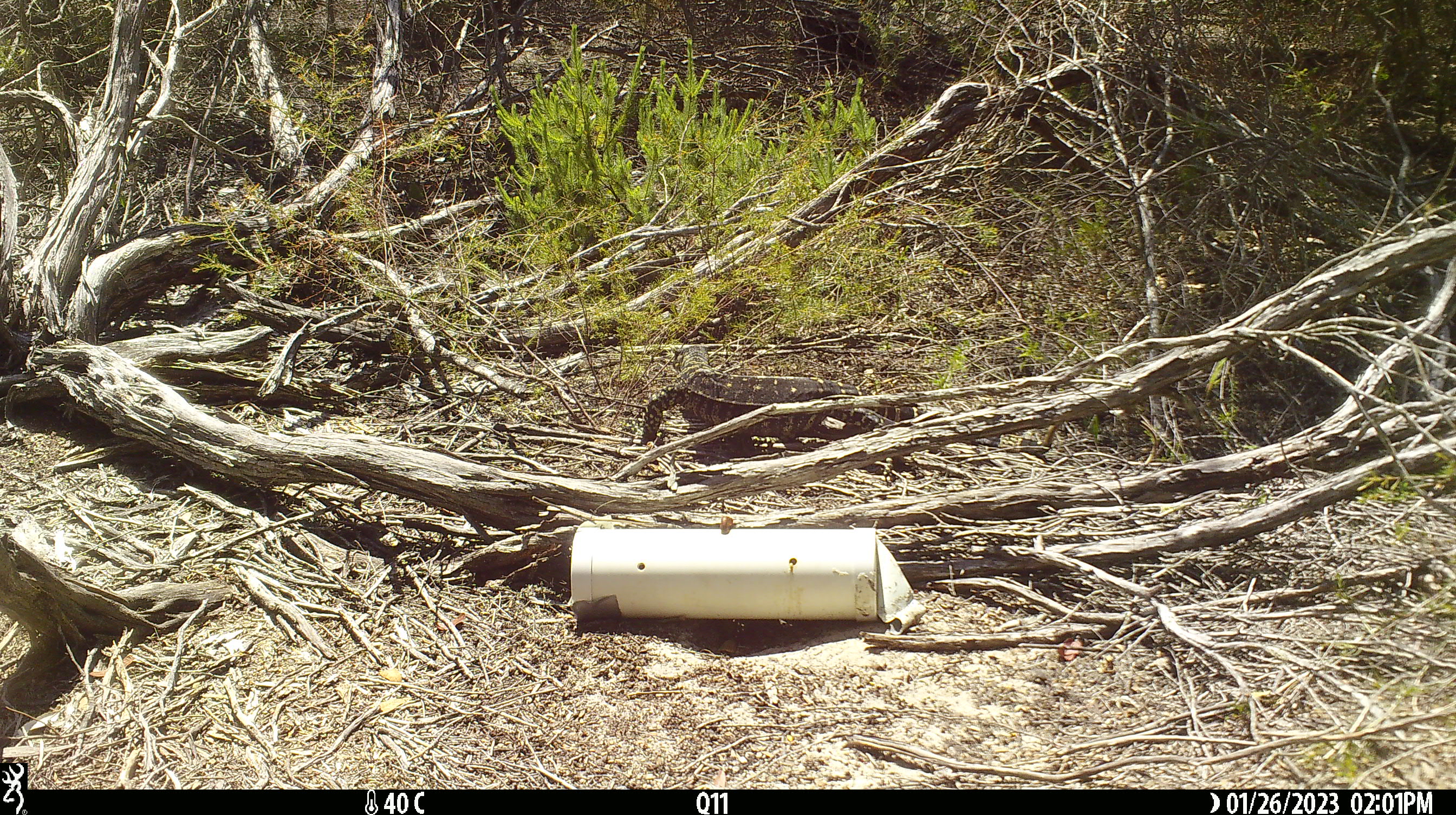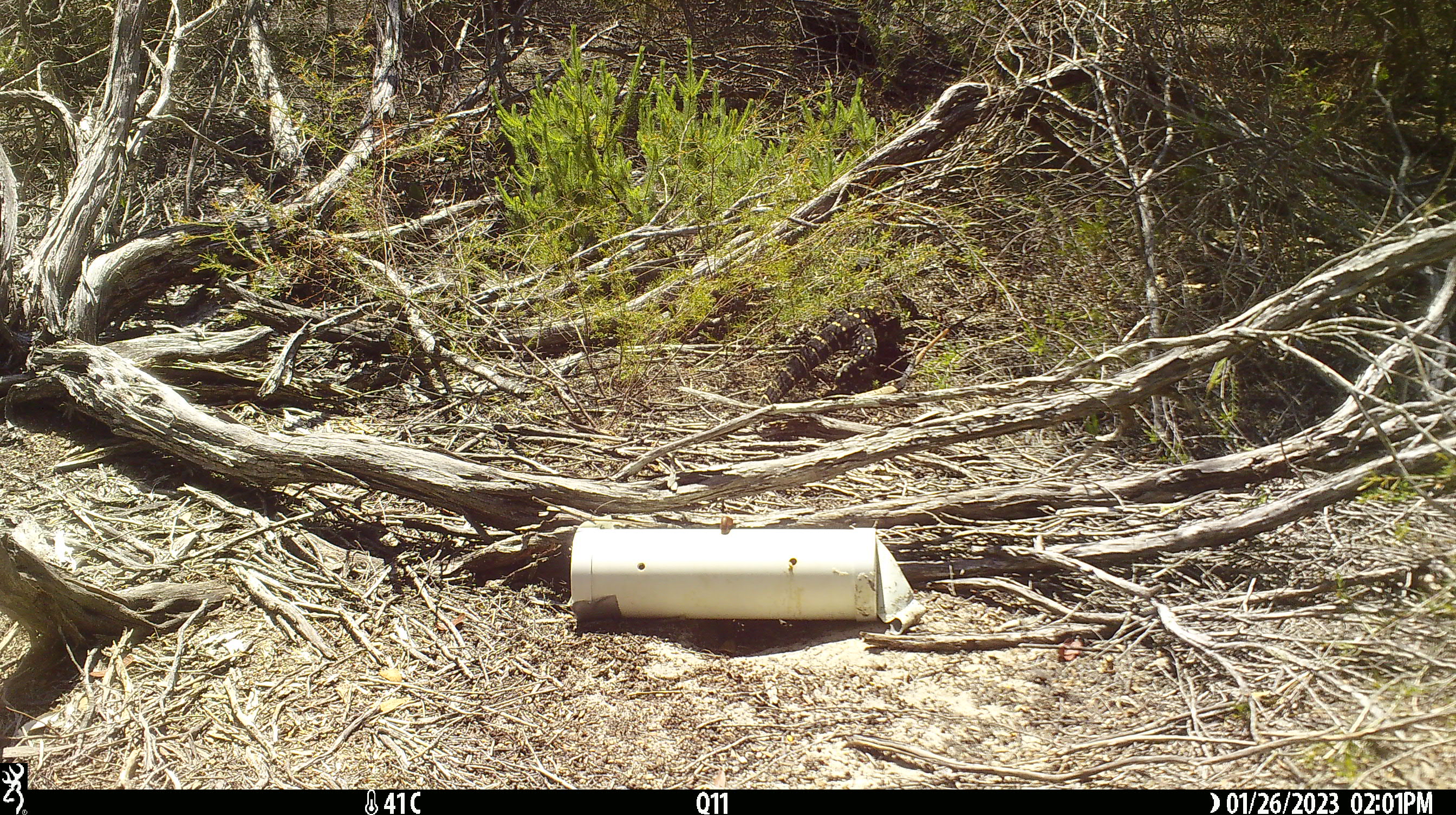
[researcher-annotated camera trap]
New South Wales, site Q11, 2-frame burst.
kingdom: Animalia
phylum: Chordata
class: Reptilia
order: Squamata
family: Varanidae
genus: Varanus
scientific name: Varanus varius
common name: lace monitor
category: goanna